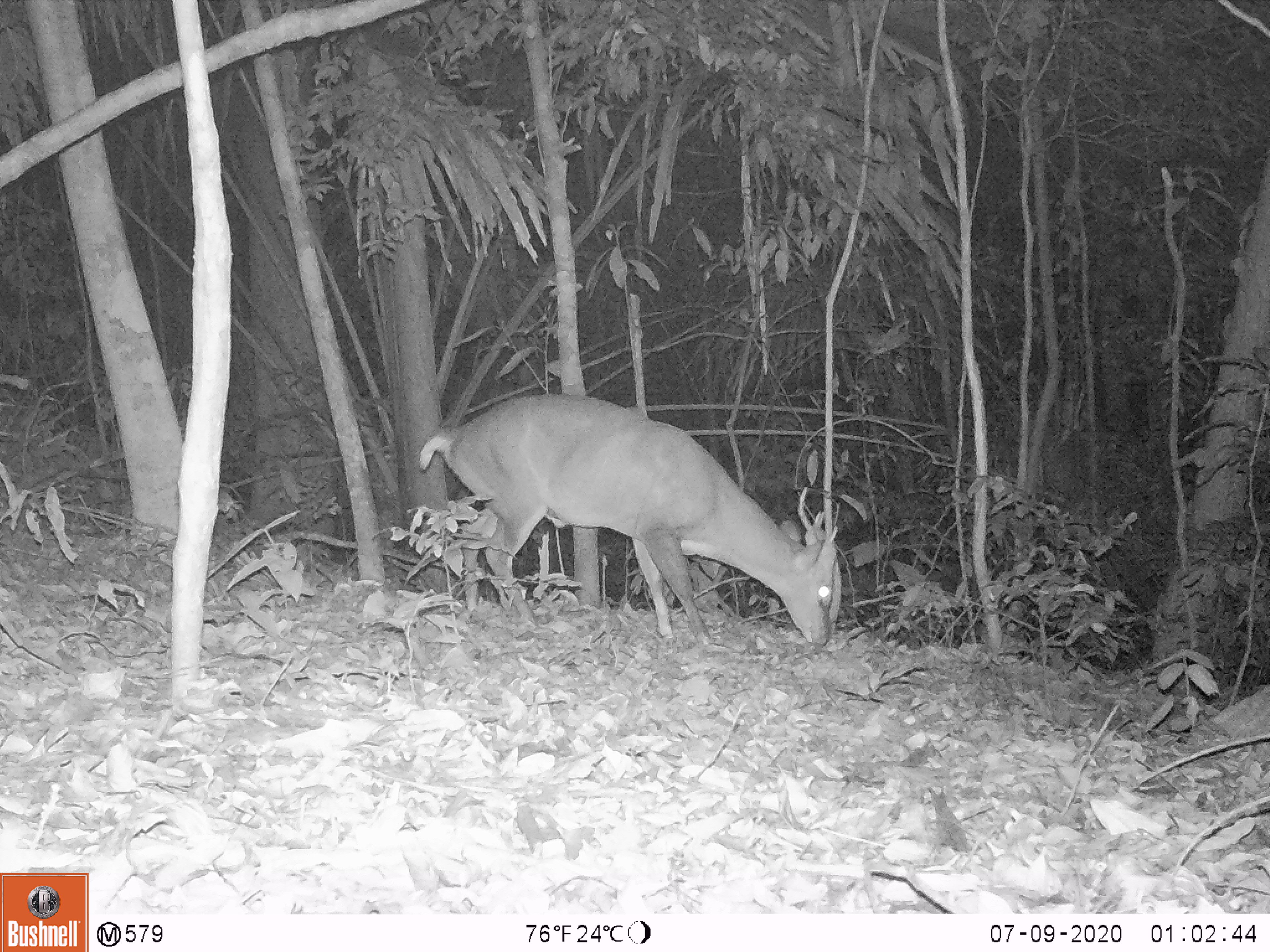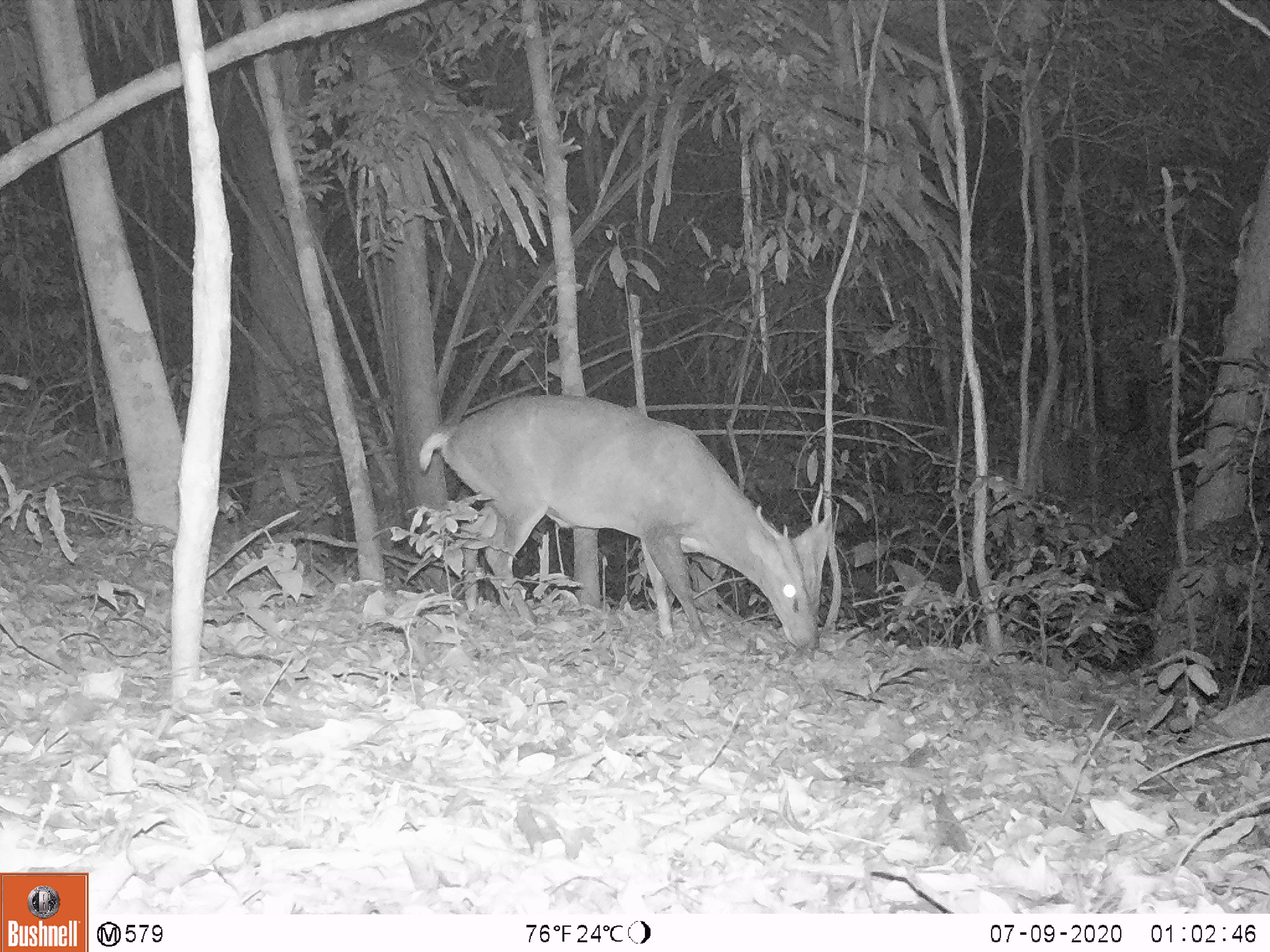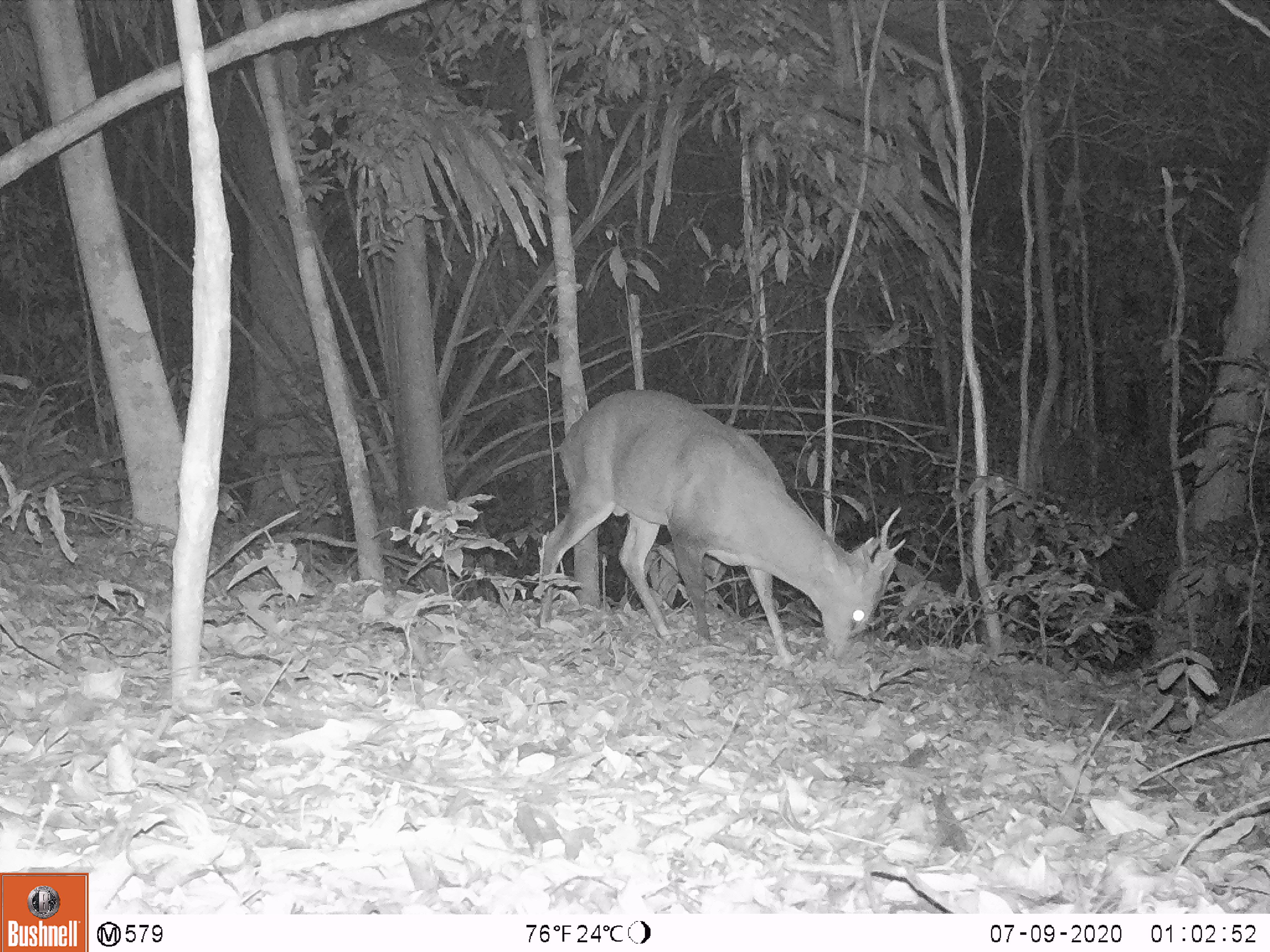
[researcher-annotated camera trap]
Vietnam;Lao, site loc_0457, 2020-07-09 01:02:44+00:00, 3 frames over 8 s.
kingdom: Animalia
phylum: Chordata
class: Mammalia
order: Artiodactyla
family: Cervidae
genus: Muntiacus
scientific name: Muntiacus vuquangensis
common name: large-antlered muntjac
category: large antlered muntjac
Large antlered muntjac (large-antlered muntjac) (Muntiacus vuquangensis). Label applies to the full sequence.